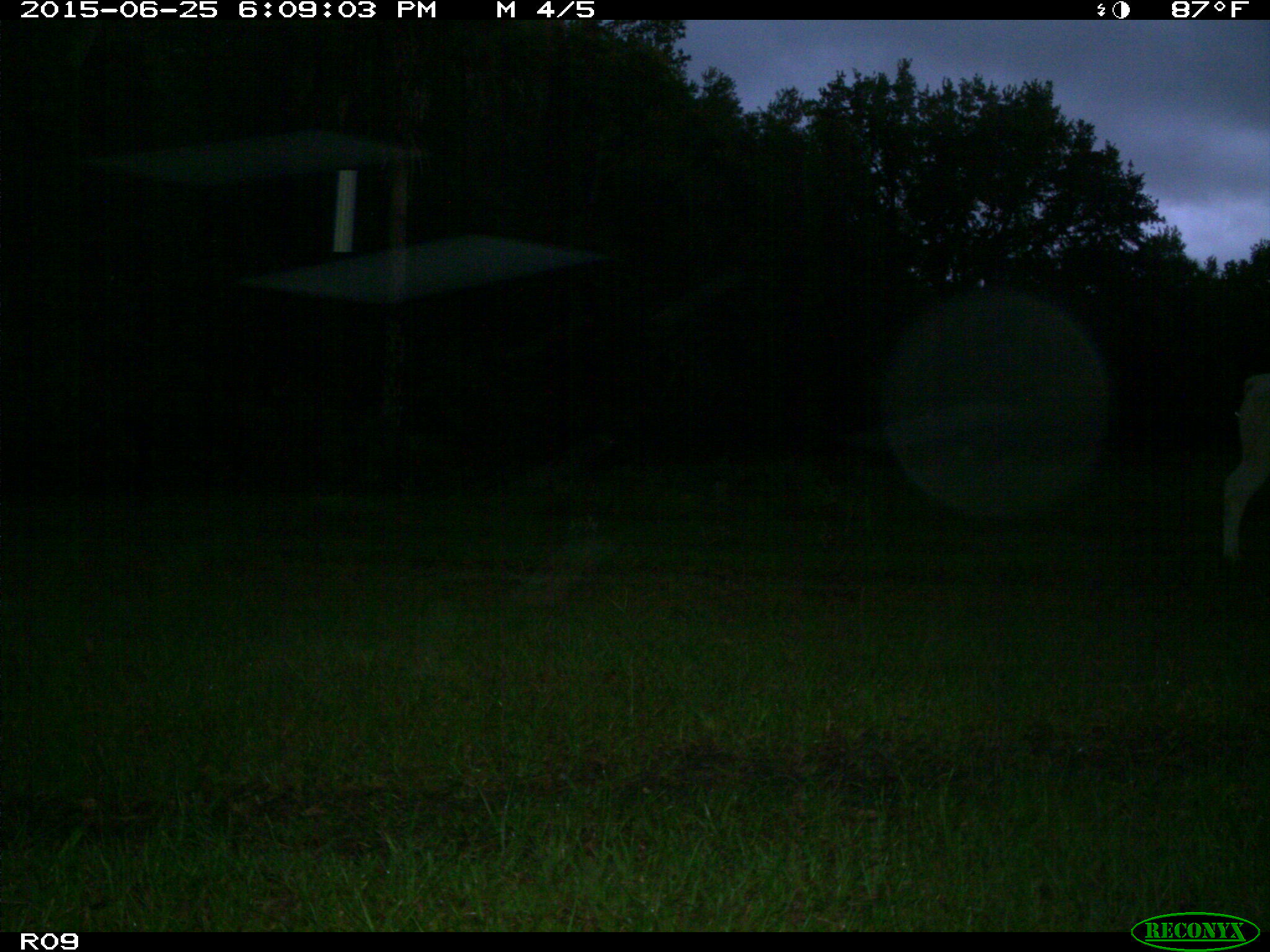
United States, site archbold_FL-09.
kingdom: Animalia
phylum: Chordata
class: Mammalia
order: Artiodactyla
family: Bovidae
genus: Bos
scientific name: Bos taurus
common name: domestic cow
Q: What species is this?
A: Bos taurus (domestic cow).